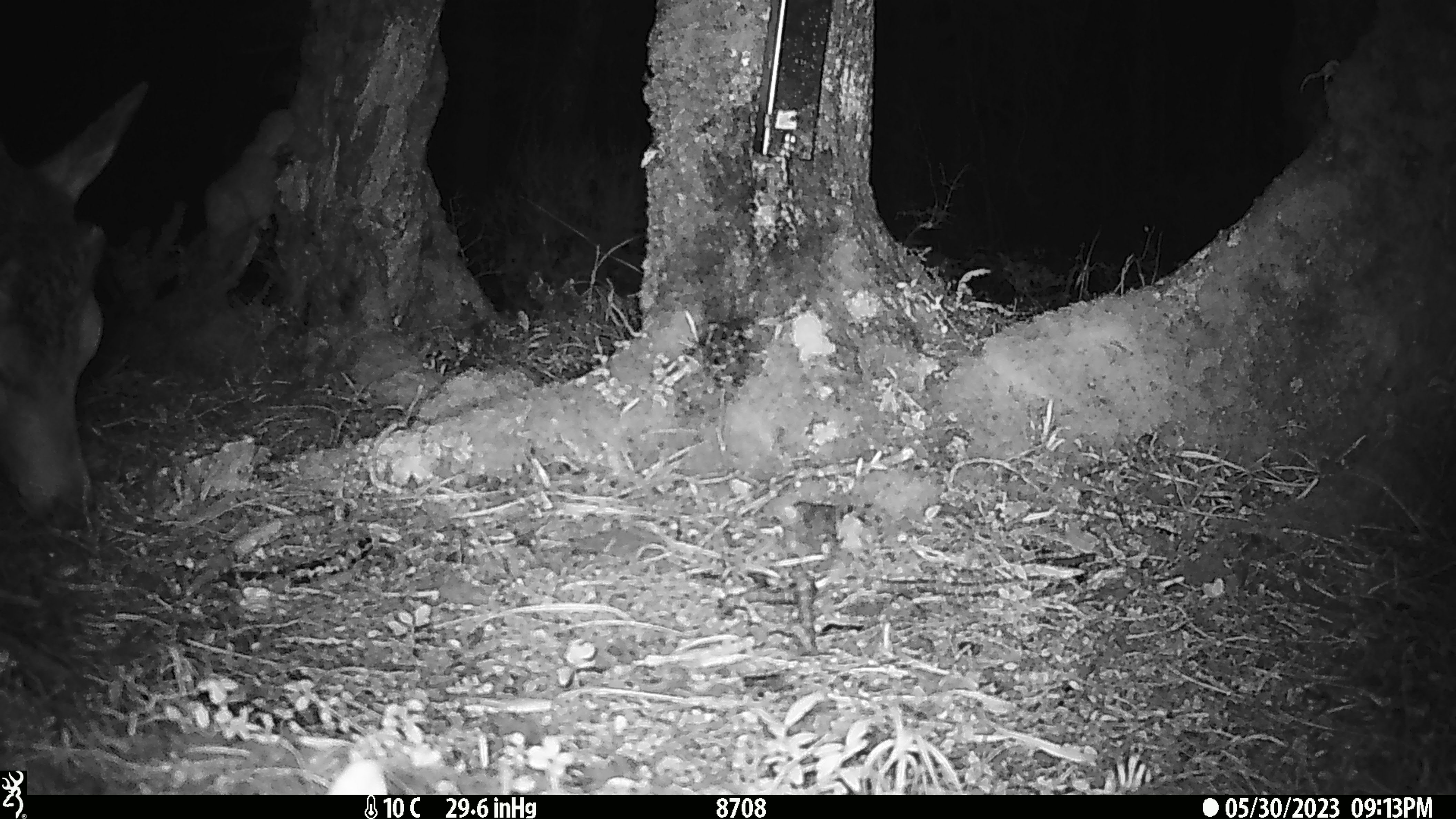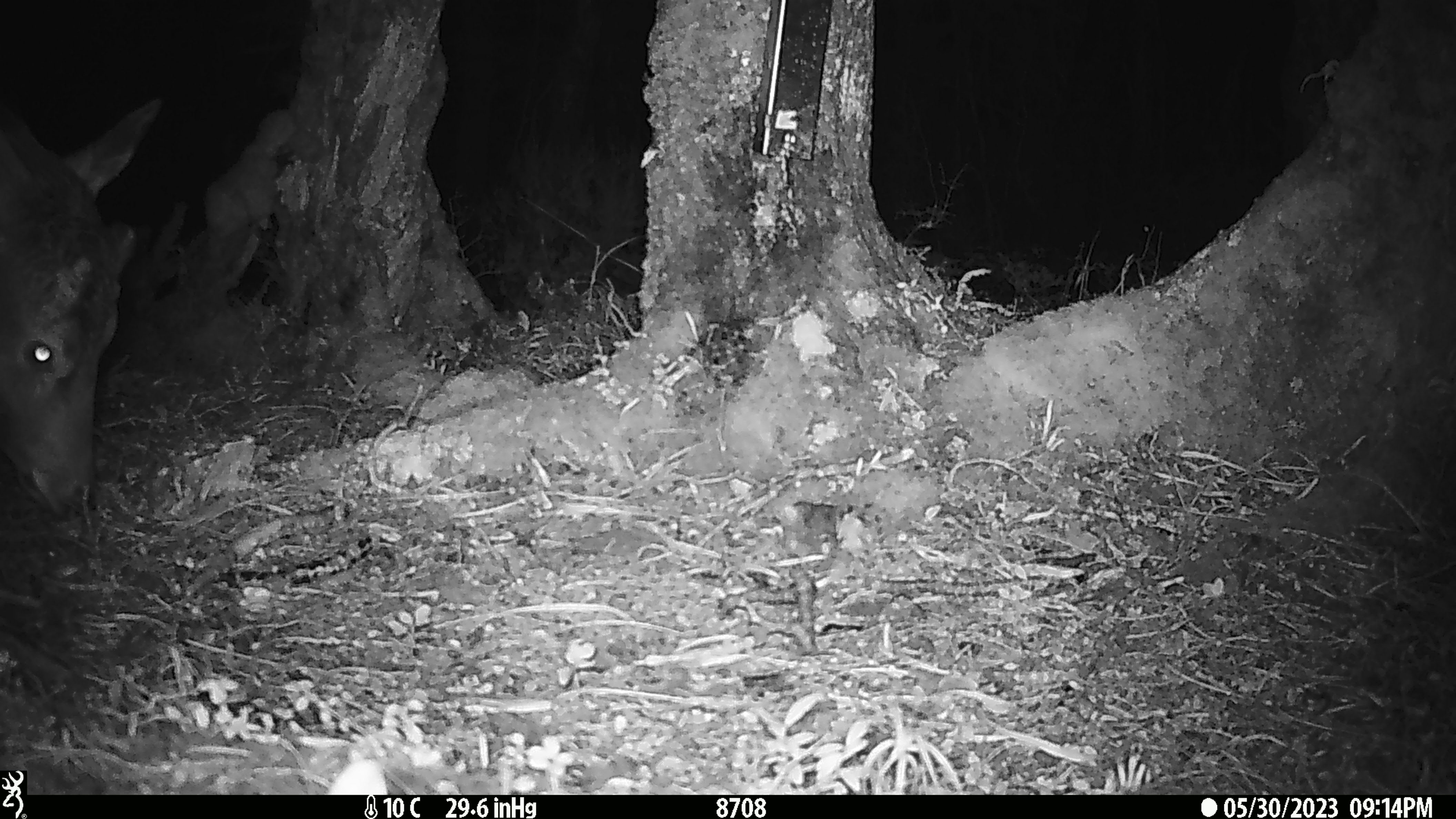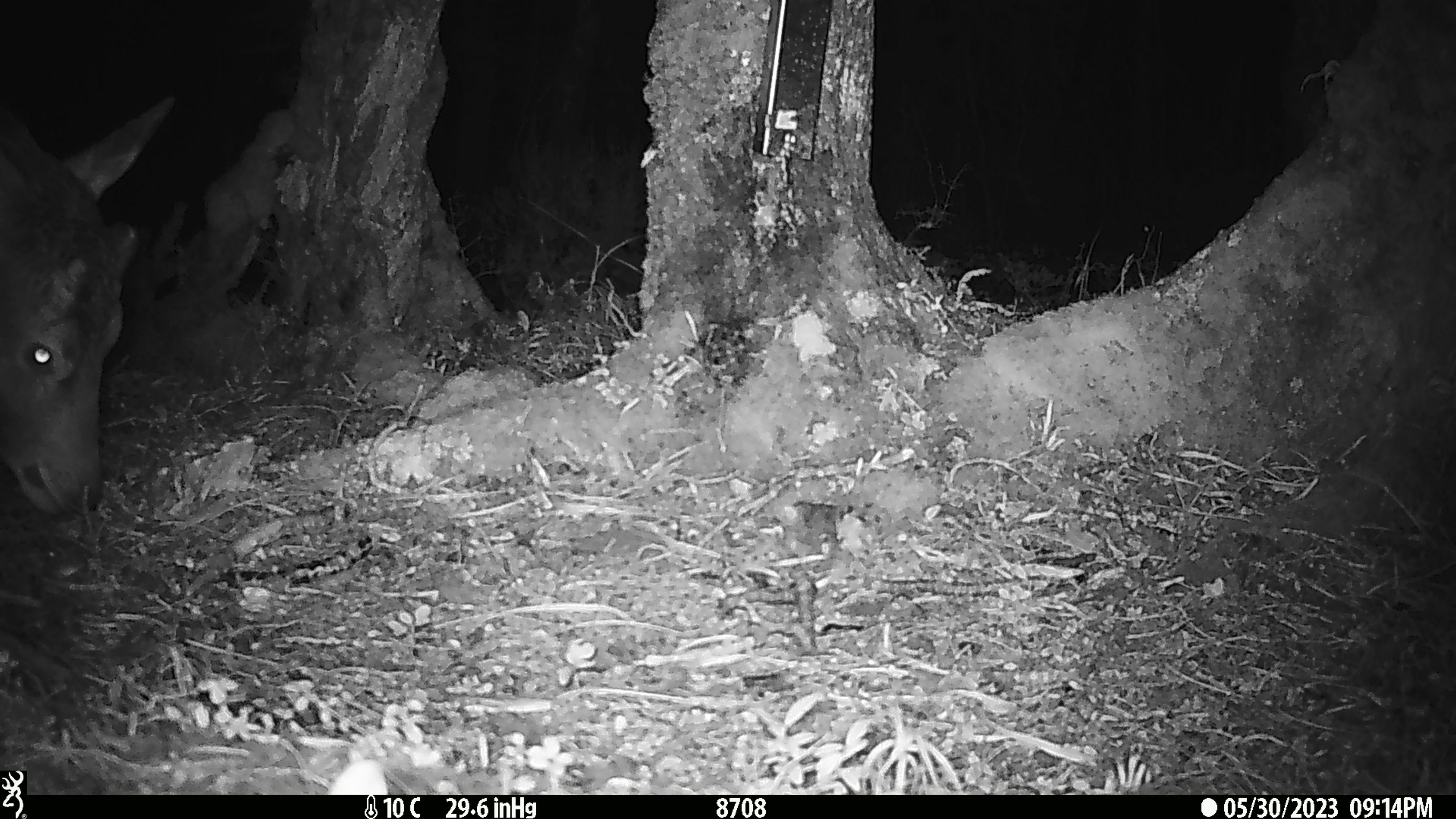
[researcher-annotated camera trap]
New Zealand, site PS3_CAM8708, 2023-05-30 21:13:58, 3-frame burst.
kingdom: Animalia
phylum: Chordata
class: Mammalia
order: Artiodactyla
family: Cervidae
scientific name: Cervidae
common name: deer